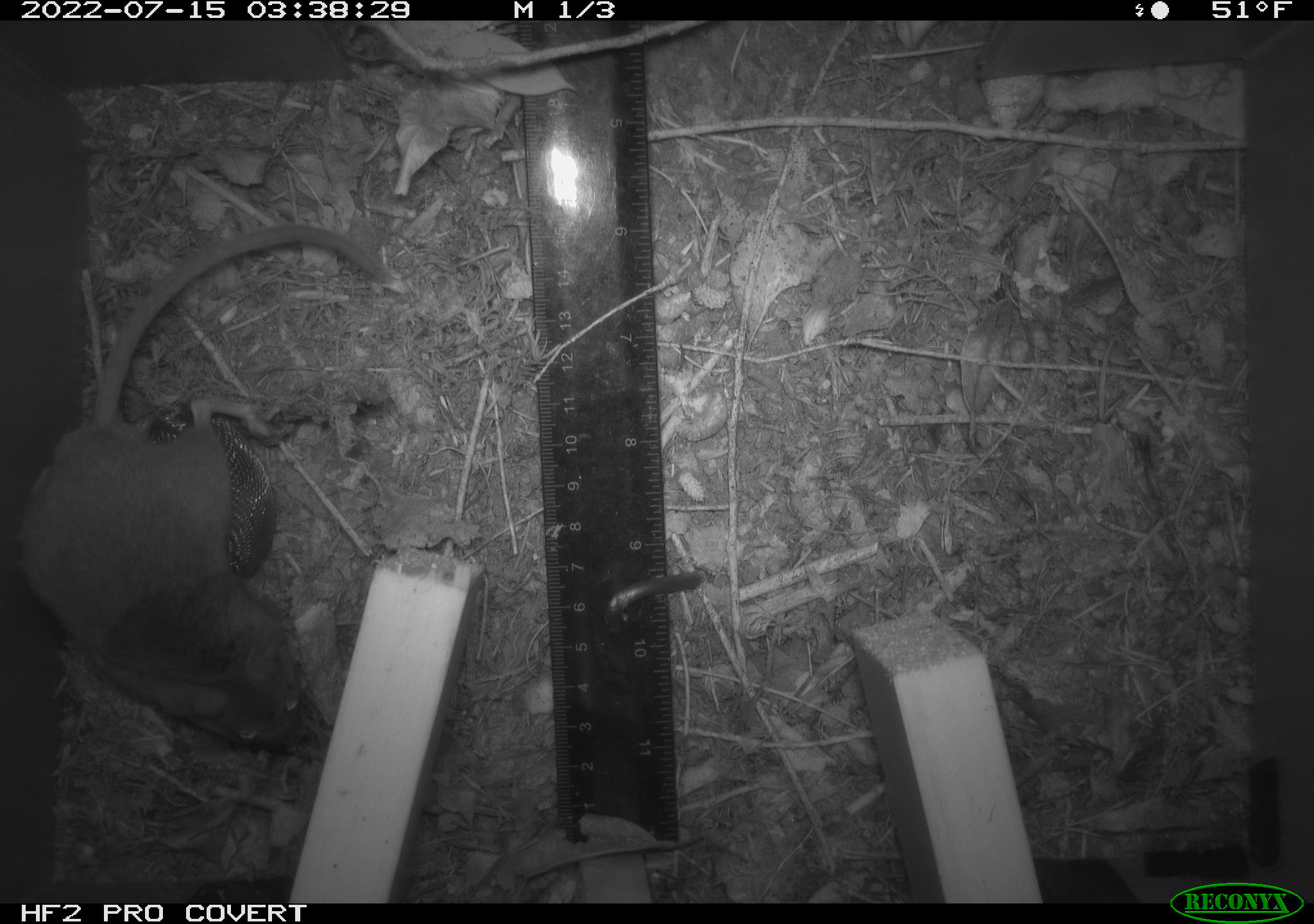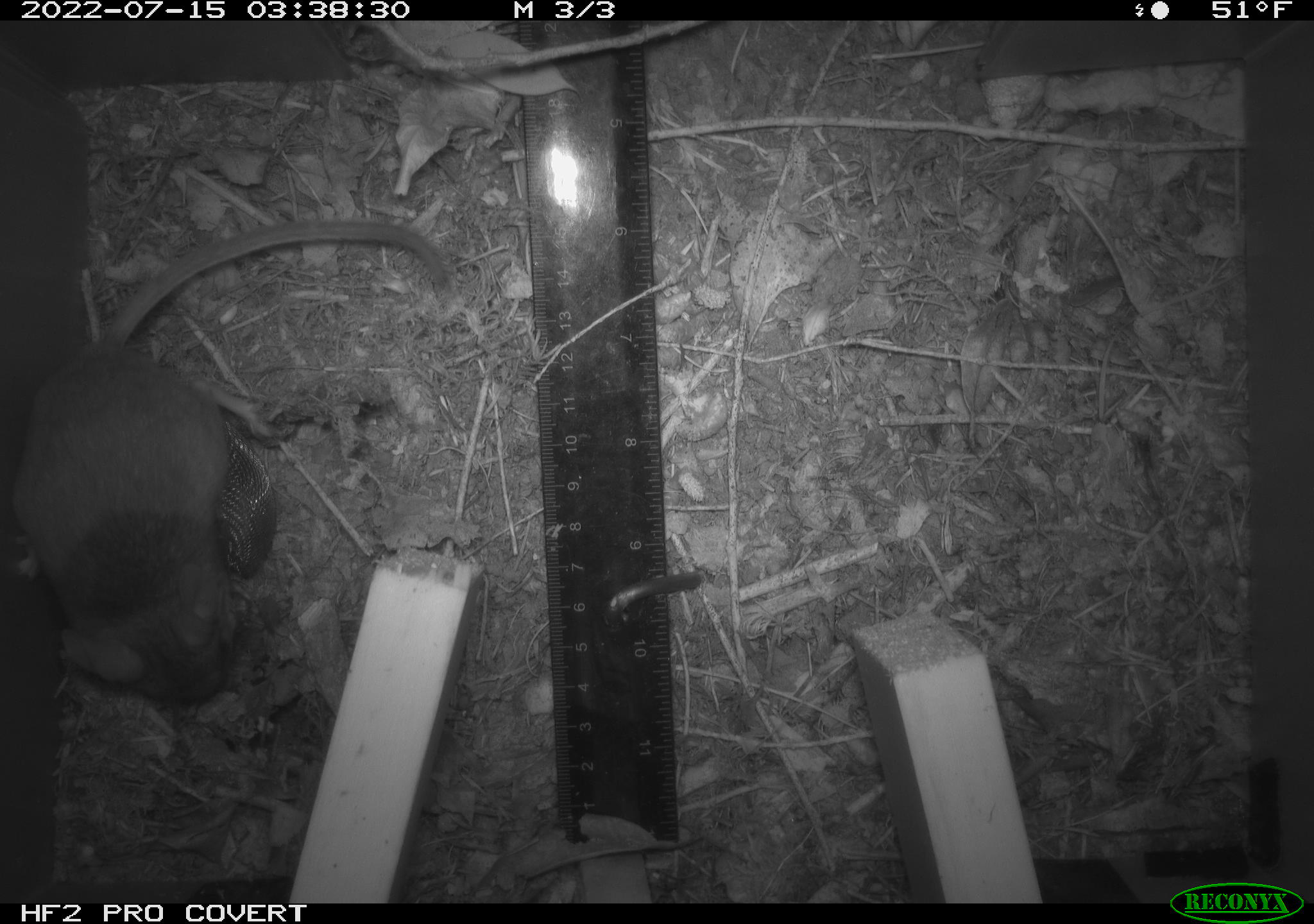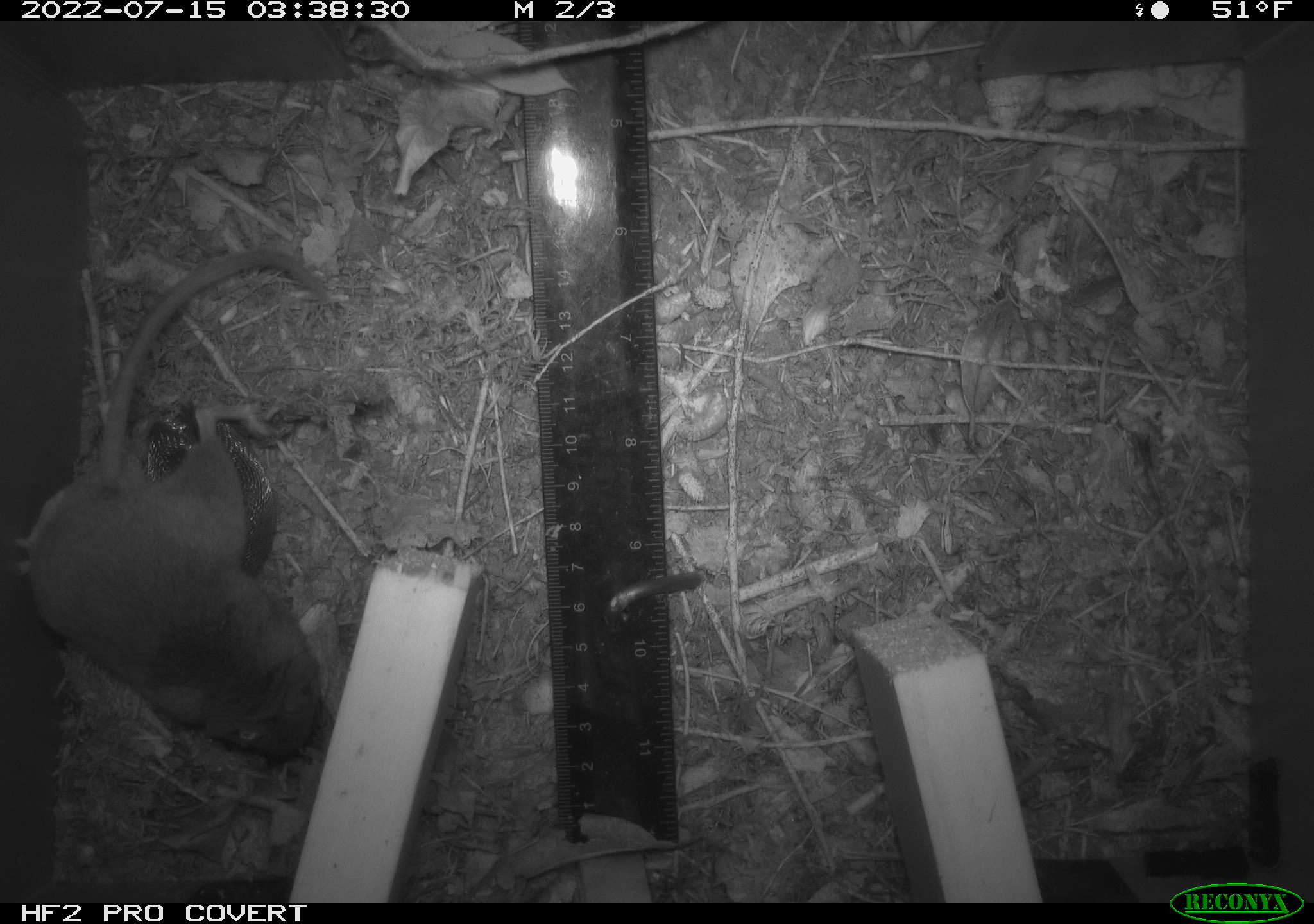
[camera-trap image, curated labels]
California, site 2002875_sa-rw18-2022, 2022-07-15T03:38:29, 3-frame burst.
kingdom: Animalia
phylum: Chordata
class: Mammalia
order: Rodentia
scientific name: Rodentia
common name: mouse species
Mouse species (Rodentia).